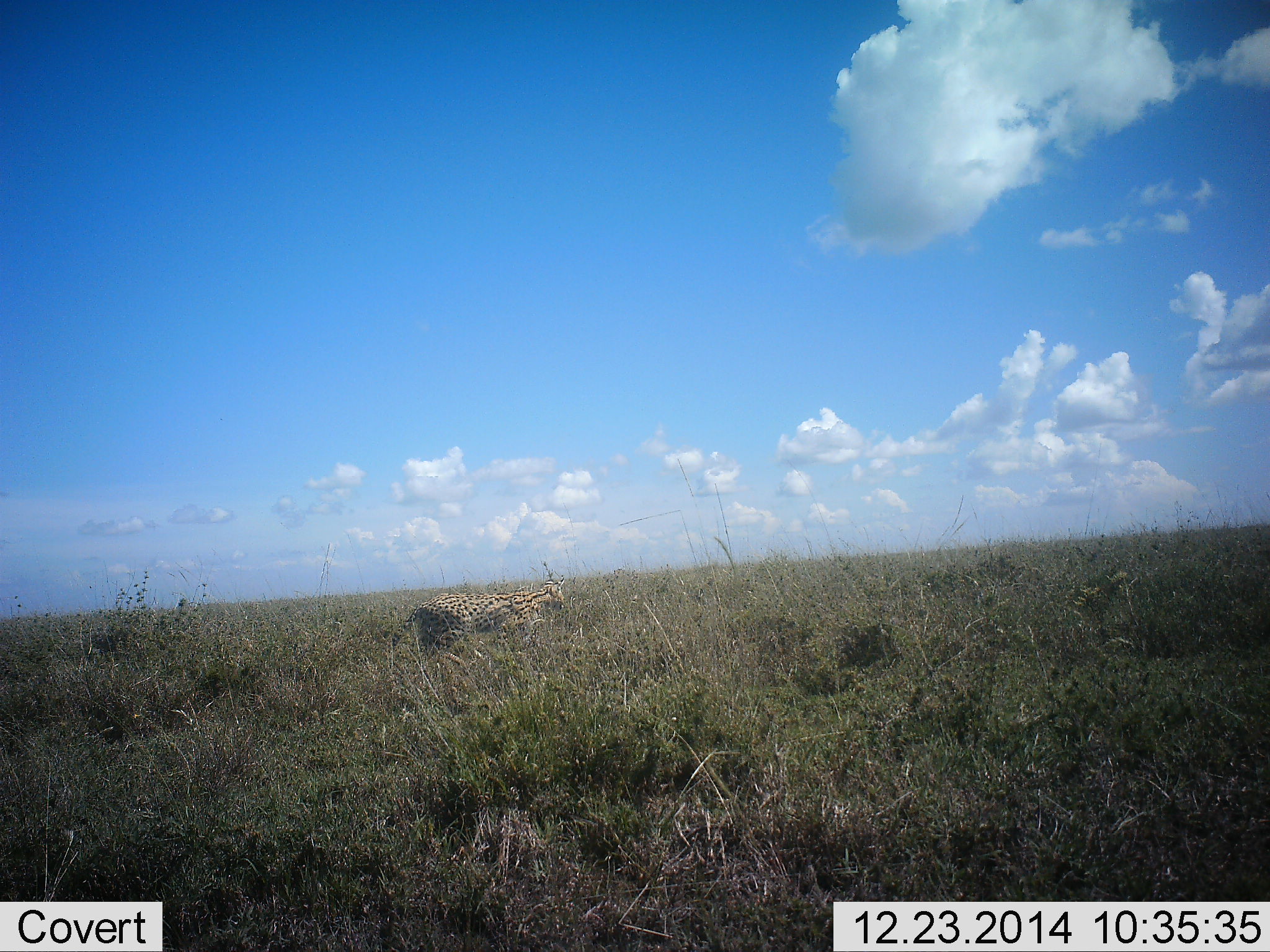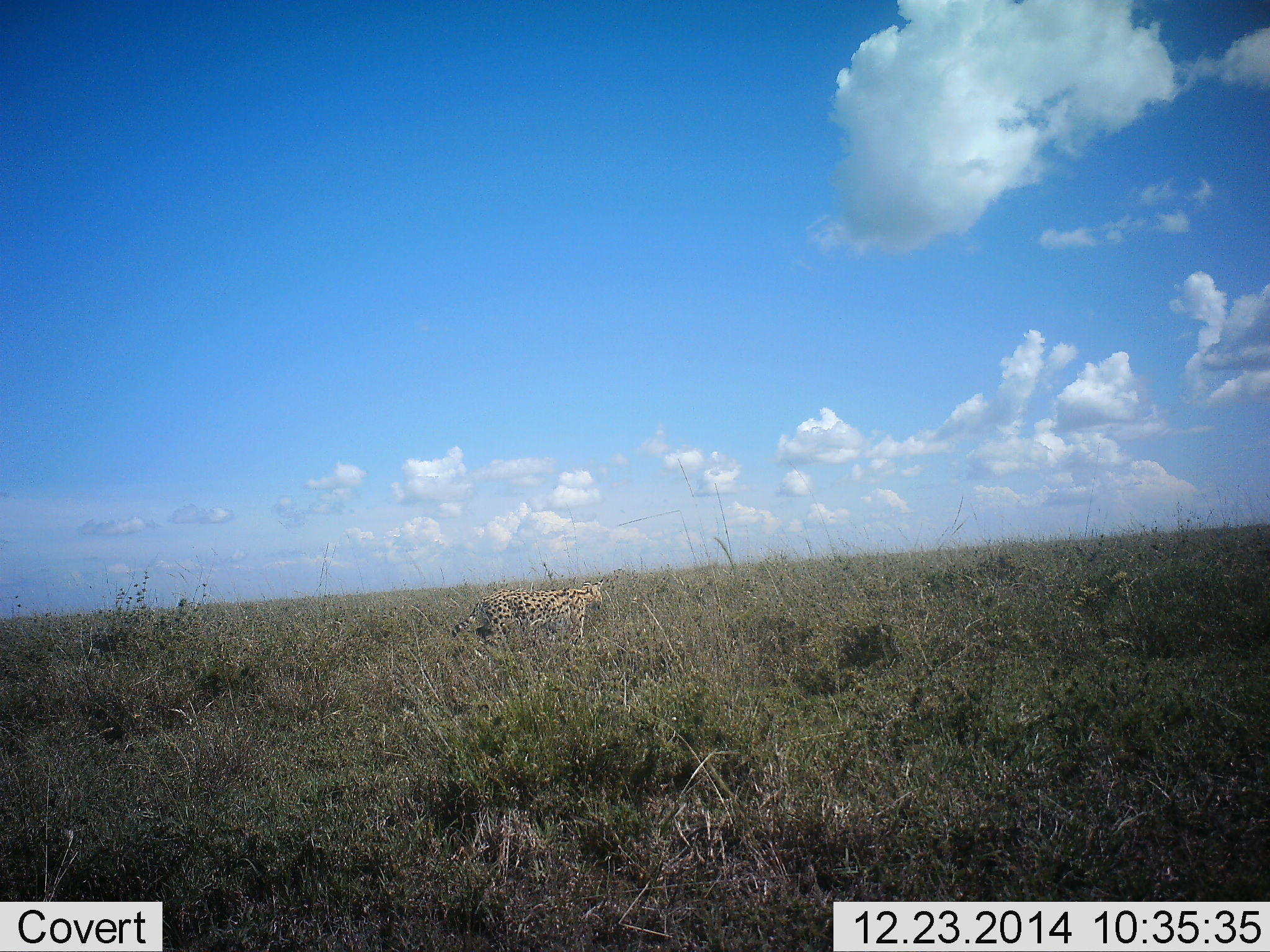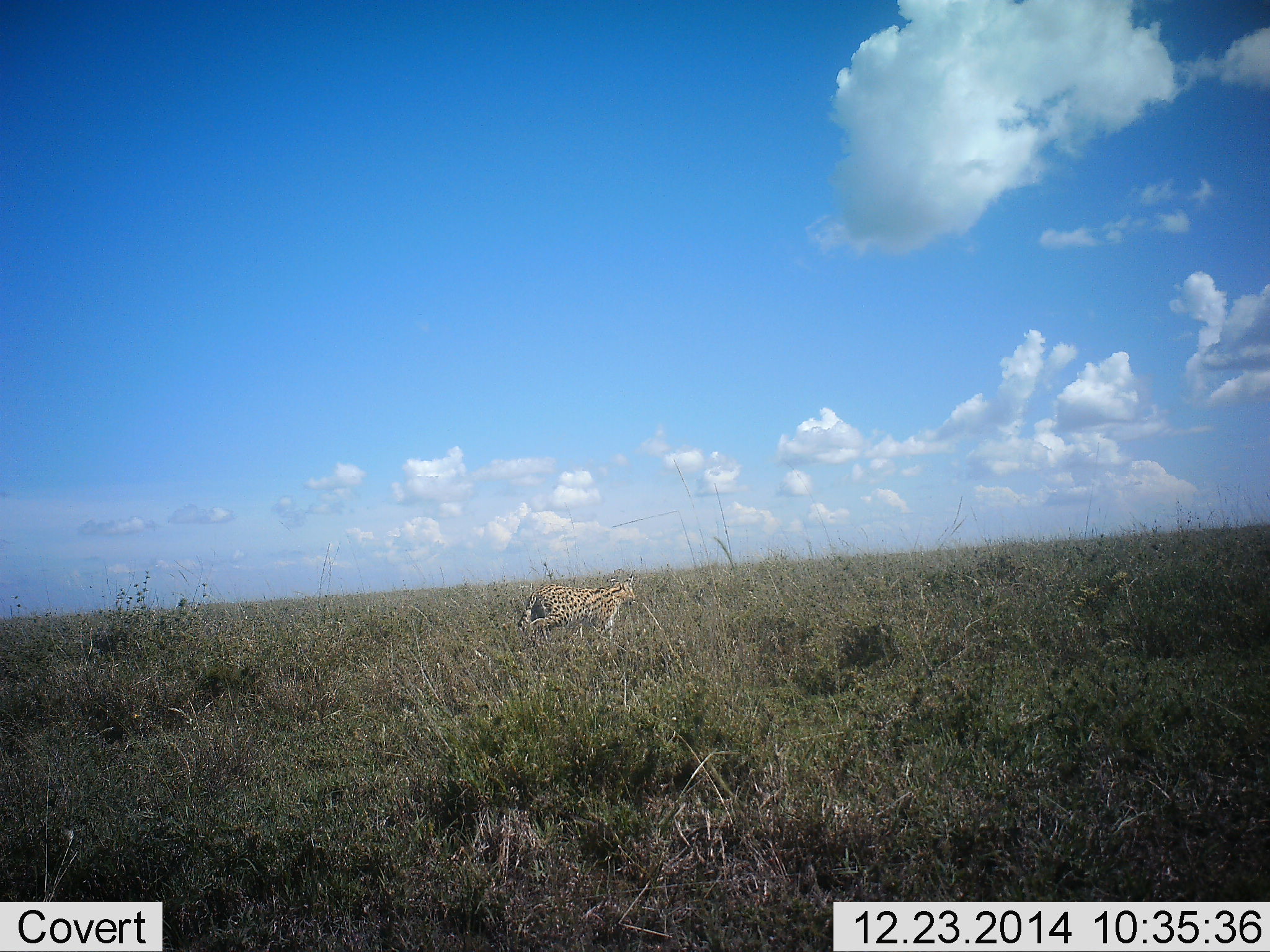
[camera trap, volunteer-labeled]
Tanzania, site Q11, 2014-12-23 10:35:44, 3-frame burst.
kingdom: Animalia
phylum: Chordata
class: Mammalia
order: Carnivora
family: Felidae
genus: Acinonyx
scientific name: Acinonyx jubatus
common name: cheetah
Cheetah (Acinonyx jubatus), count 1. Behavior (volunteer vote fractions): standing 10%, resting 0%, moving 90%, interacting 0%. Young present (vote fraction): 0%. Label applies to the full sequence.